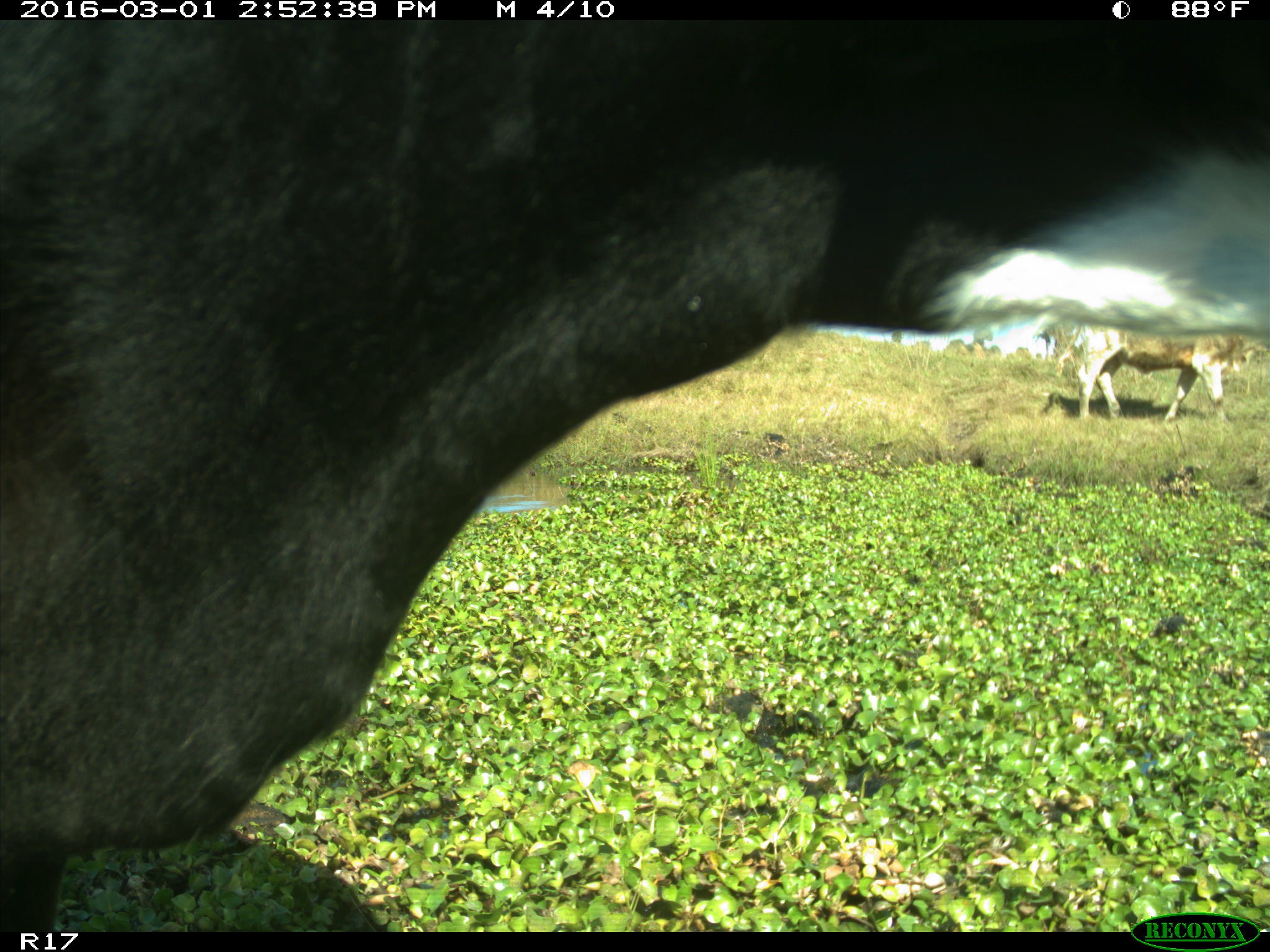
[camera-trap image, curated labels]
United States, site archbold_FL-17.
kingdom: Animalia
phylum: Chordata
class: Mammalia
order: Artiodactyla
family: Bovidae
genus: Bos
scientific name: Bos taurus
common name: domestic cow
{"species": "Bos taurus (domestic cow)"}